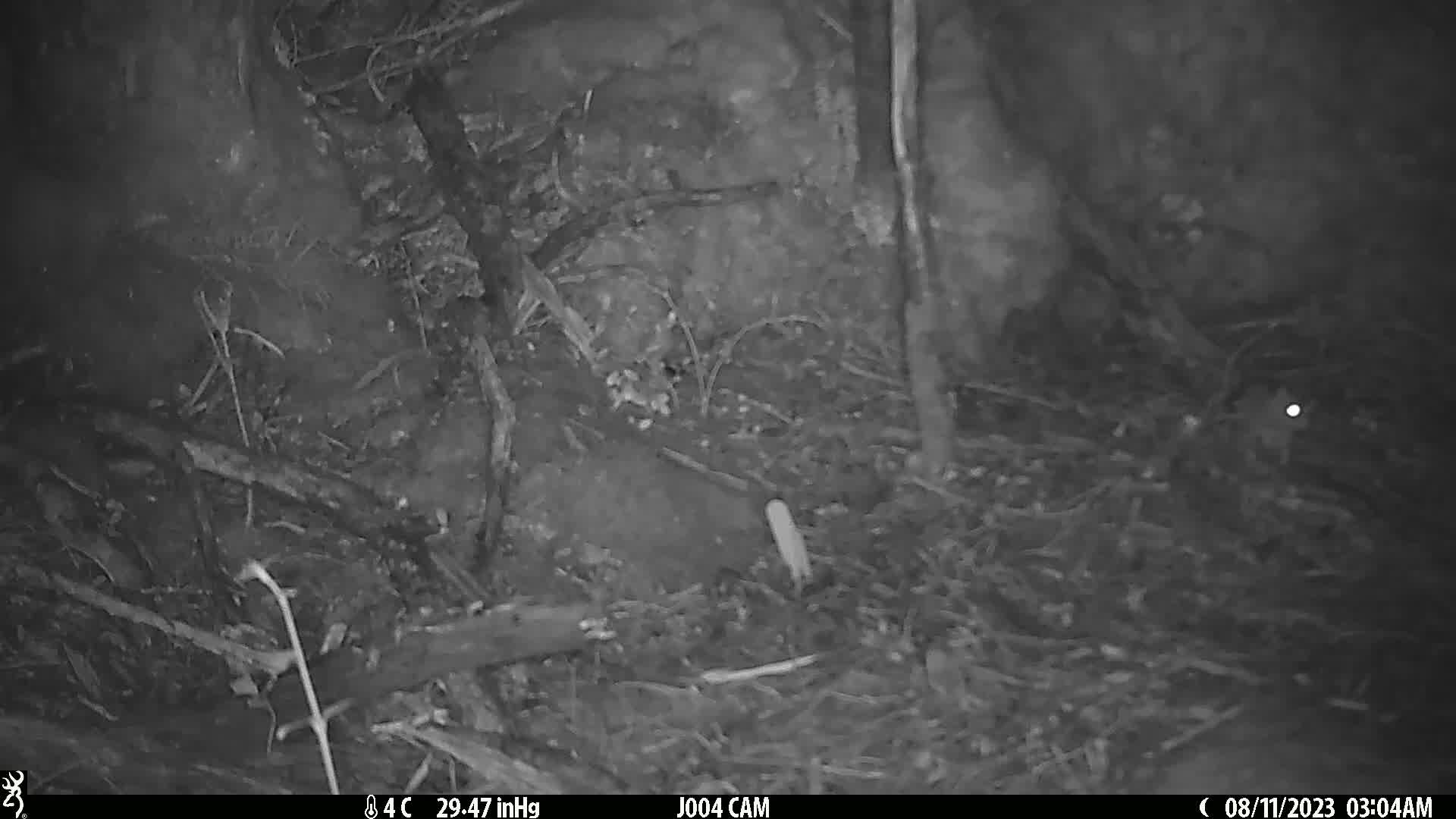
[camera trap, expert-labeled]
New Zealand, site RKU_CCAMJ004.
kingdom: Animalia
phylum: Chordata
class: Mammalia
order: Rodentia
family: Muridae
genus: Rattus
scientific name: Rattus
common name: rat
Rat (Rattus).